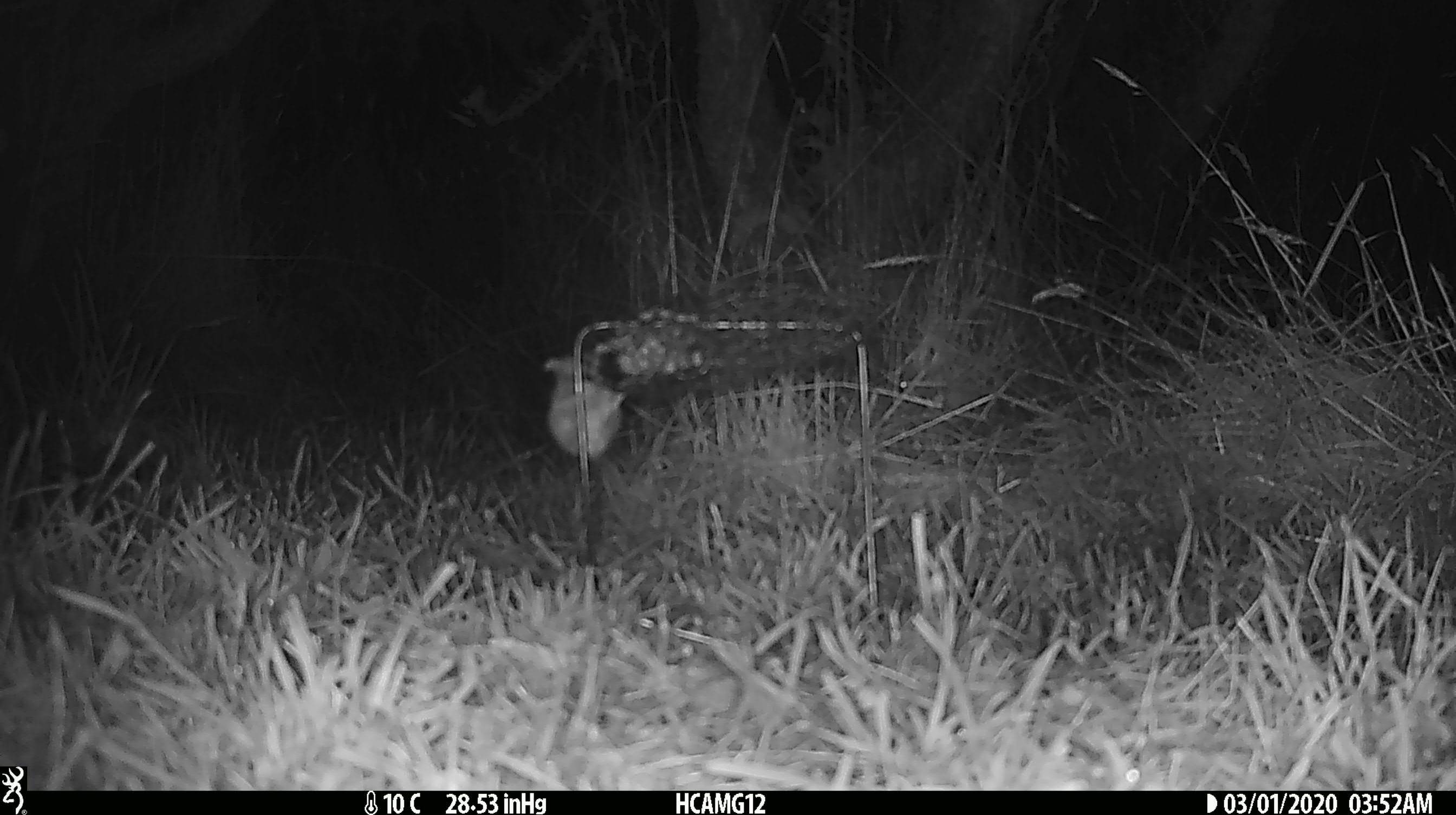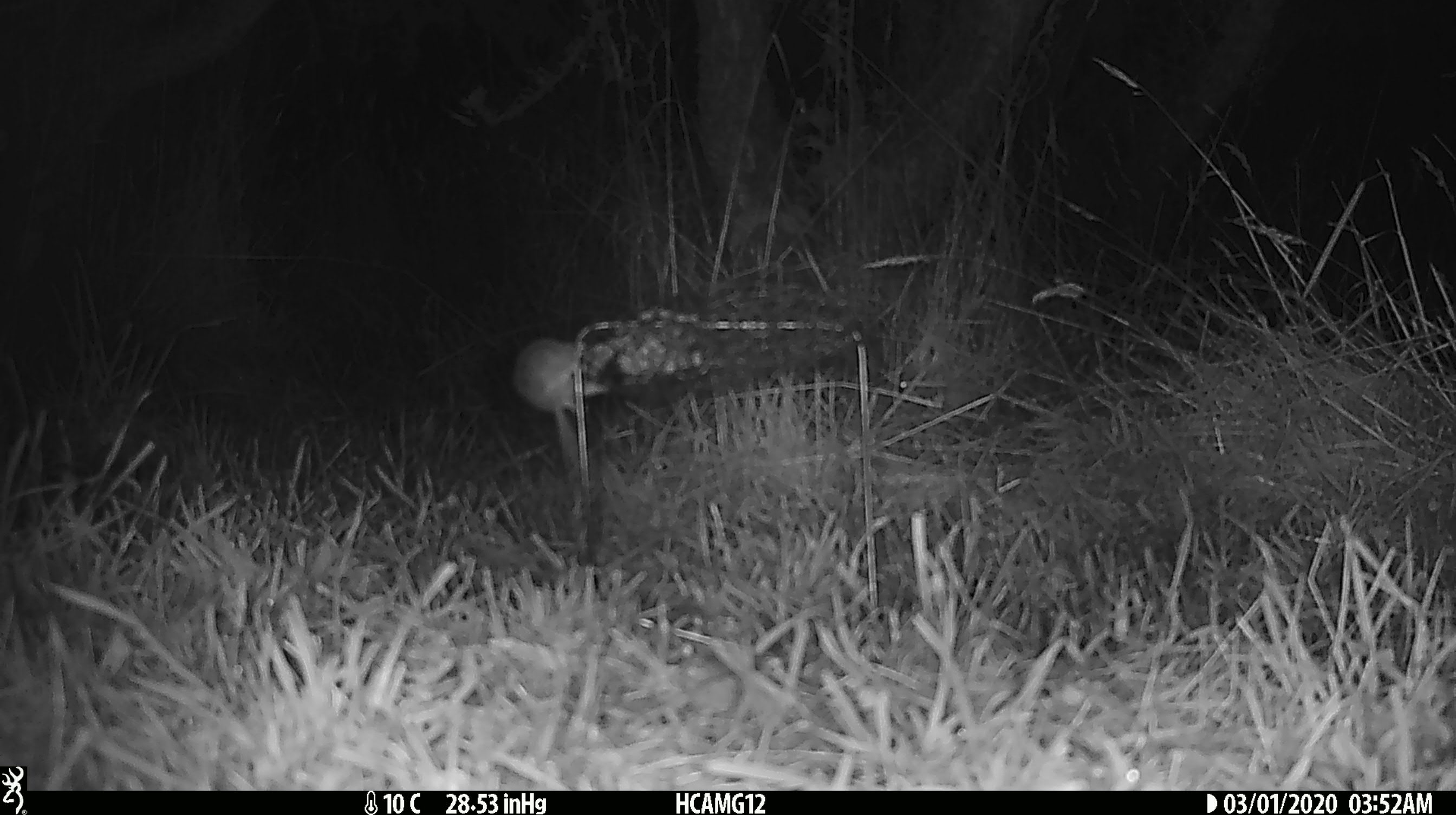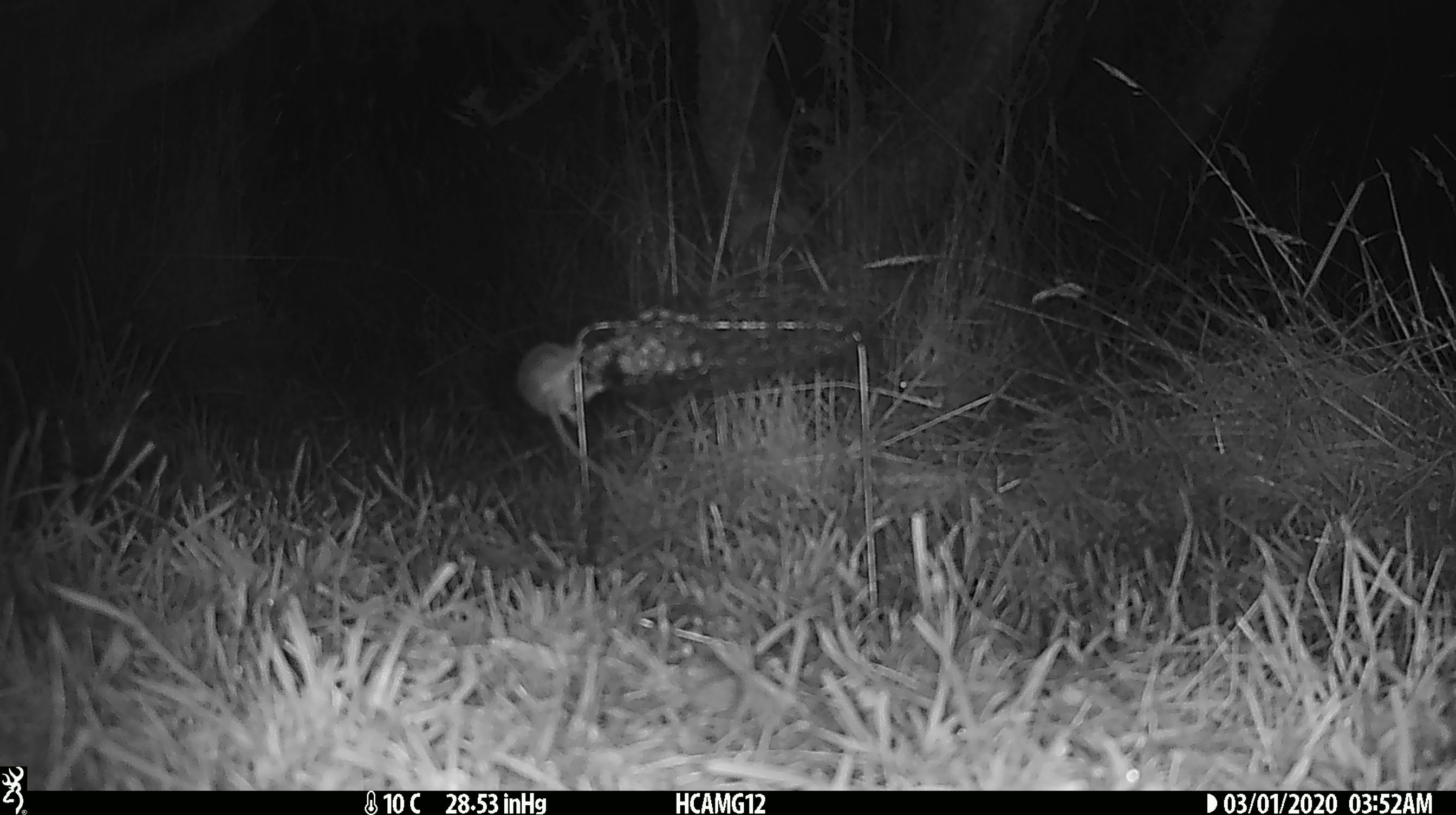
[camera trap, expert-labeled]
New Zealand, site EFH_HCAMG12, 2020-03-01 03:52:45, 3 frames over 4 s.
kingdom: Animalia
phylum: Chordata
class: Mammalia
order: Rodentia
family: Muridae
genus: Mus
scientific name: Mus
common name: mouse